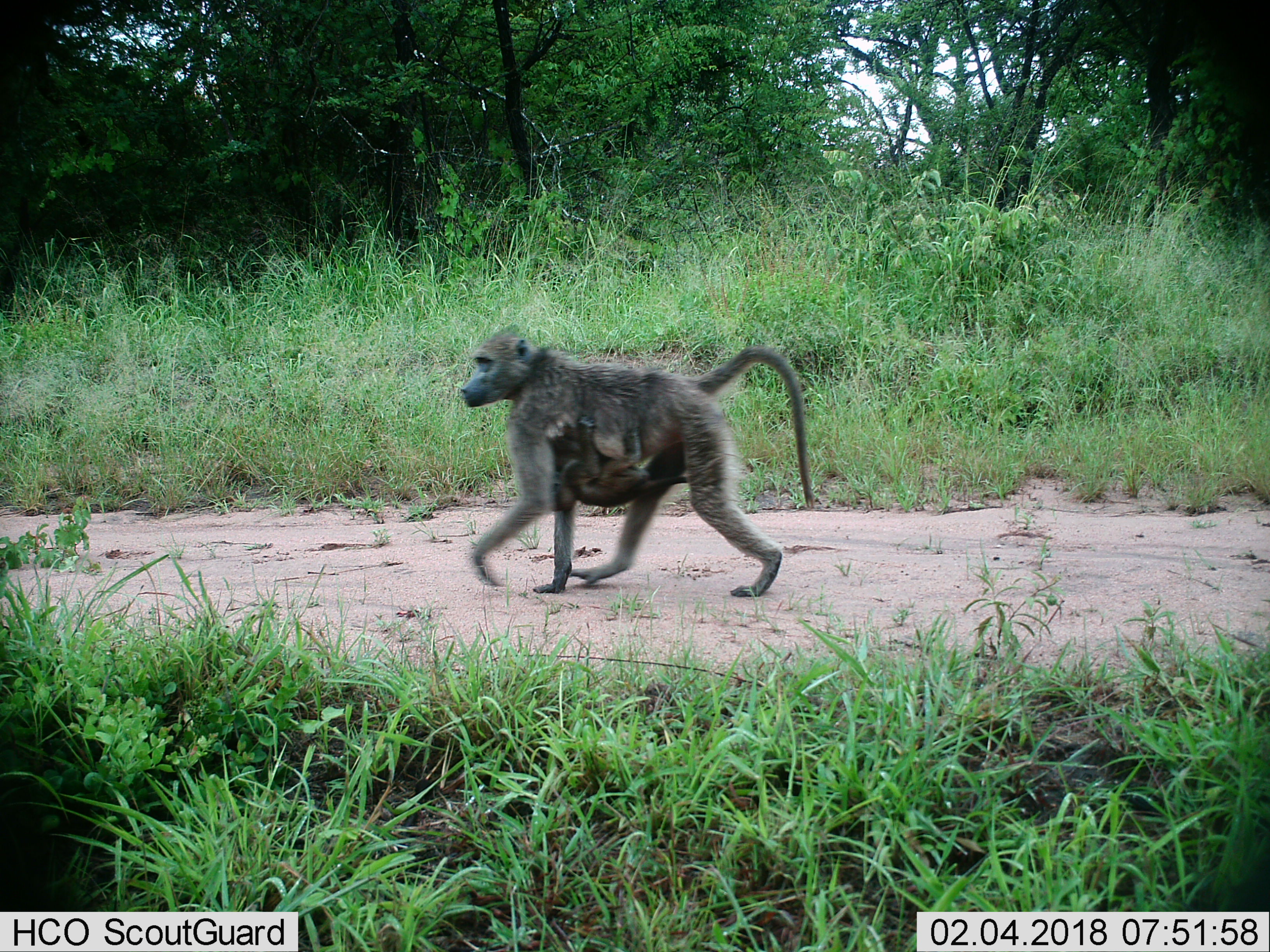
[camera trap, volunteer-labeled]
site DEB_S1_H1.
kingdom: Animalia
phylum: Chordata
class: Mammalia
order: Primates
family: Cercopithecidae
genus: Papio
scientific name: Papio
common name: baboon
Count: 2.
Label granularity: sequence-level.